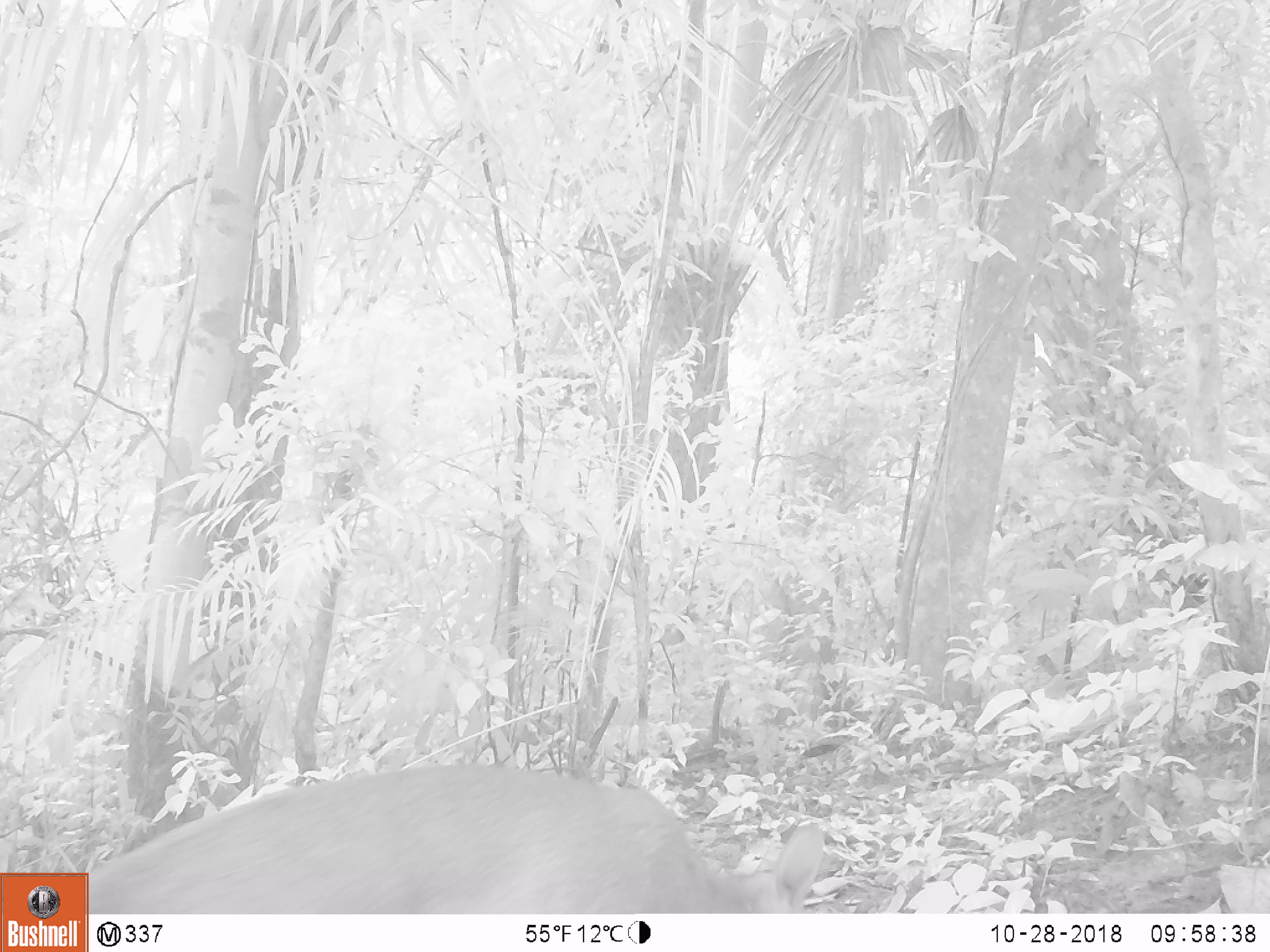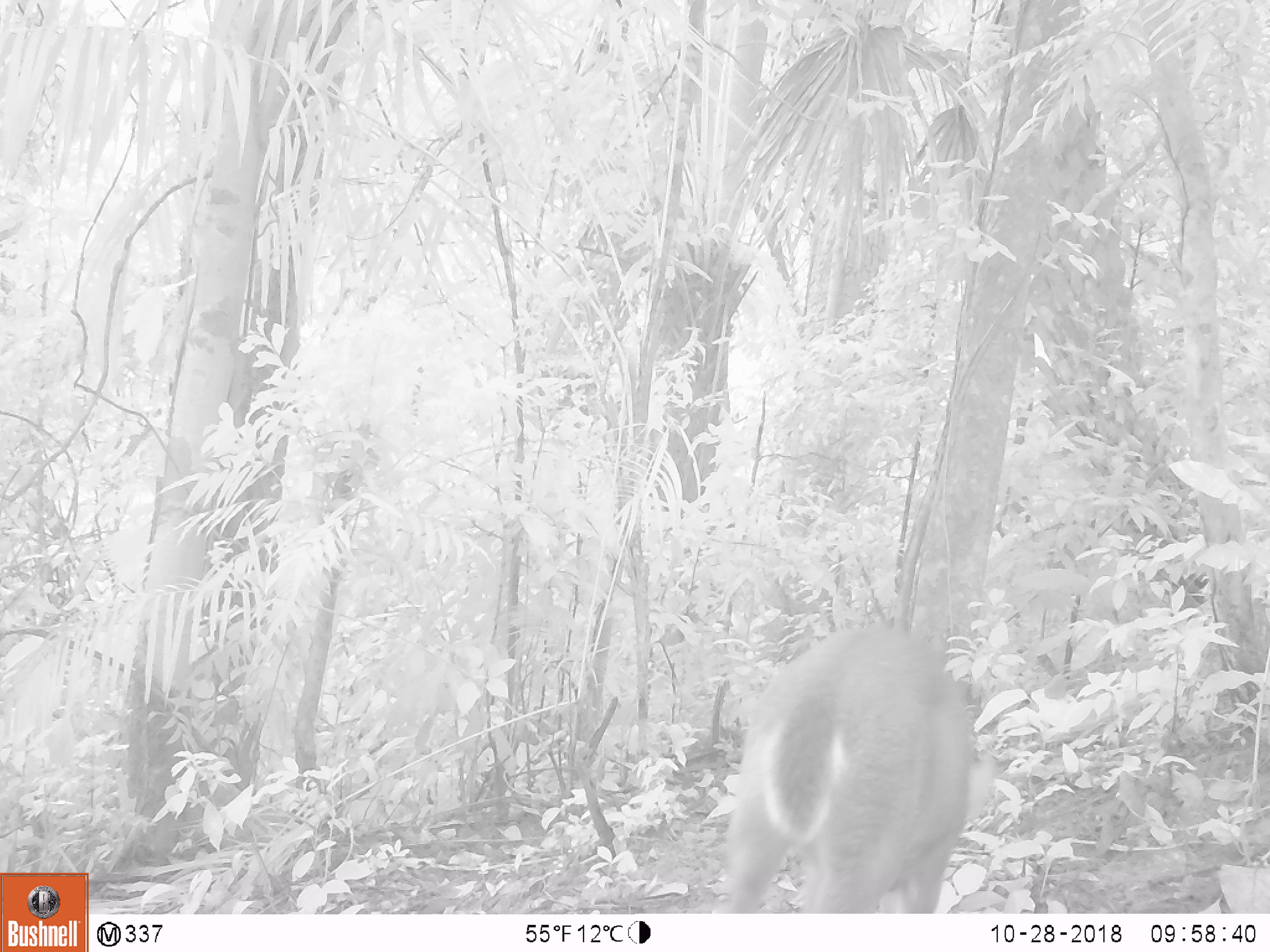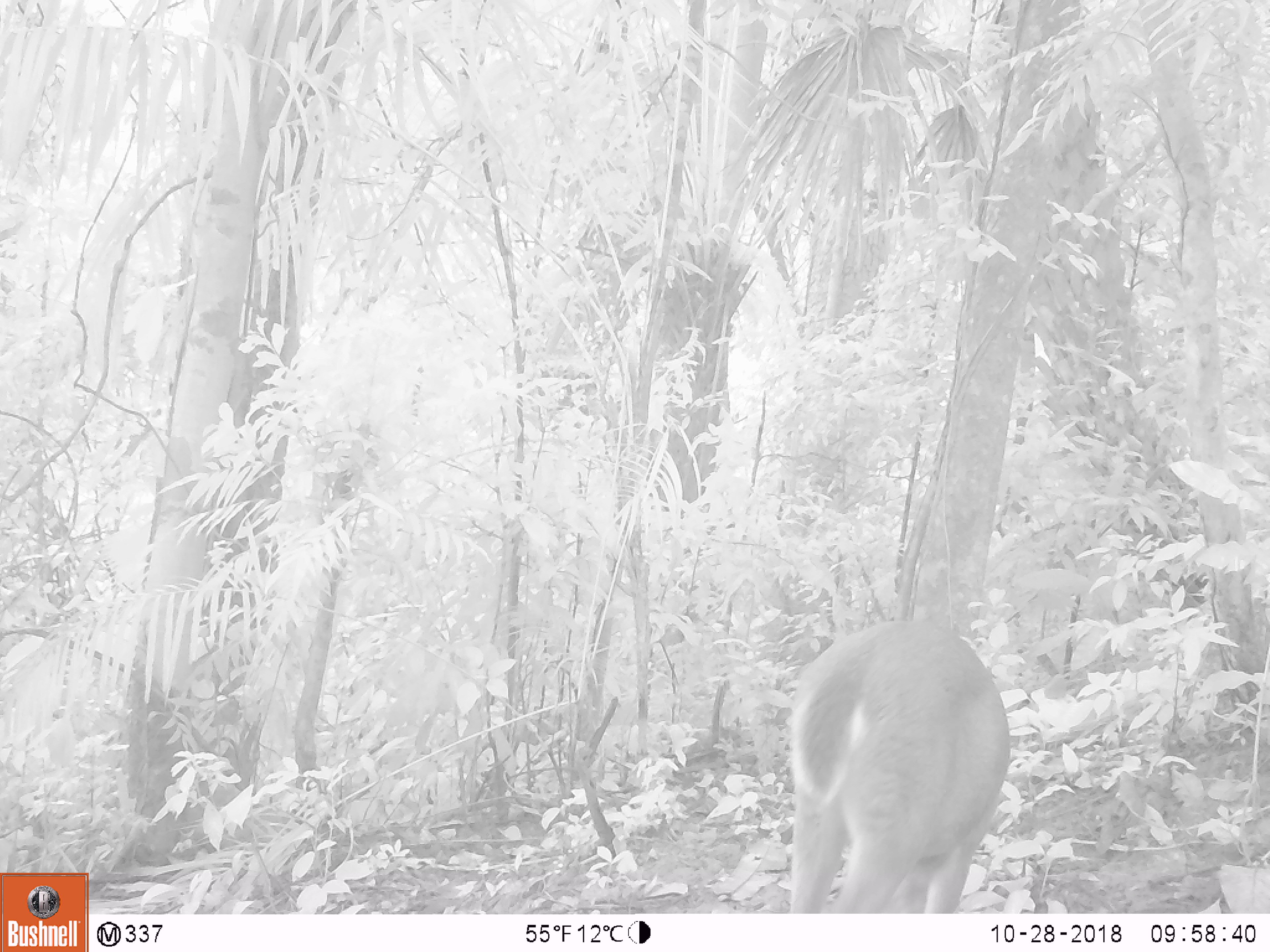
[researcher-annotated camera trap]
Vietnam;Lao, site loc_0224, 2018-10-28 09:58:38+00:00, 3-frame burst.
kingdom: Animalia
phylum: Chordata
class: Mammalia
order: Artiodactyla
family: Cervidae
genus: Muntiacus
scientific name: Muntiacus vuquangensis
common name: large-antlered muntjac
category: large antlered muntjac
Large antlered muntjac (large-antlered muntjac) (Muntiacus vuquangensis). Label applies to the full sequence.